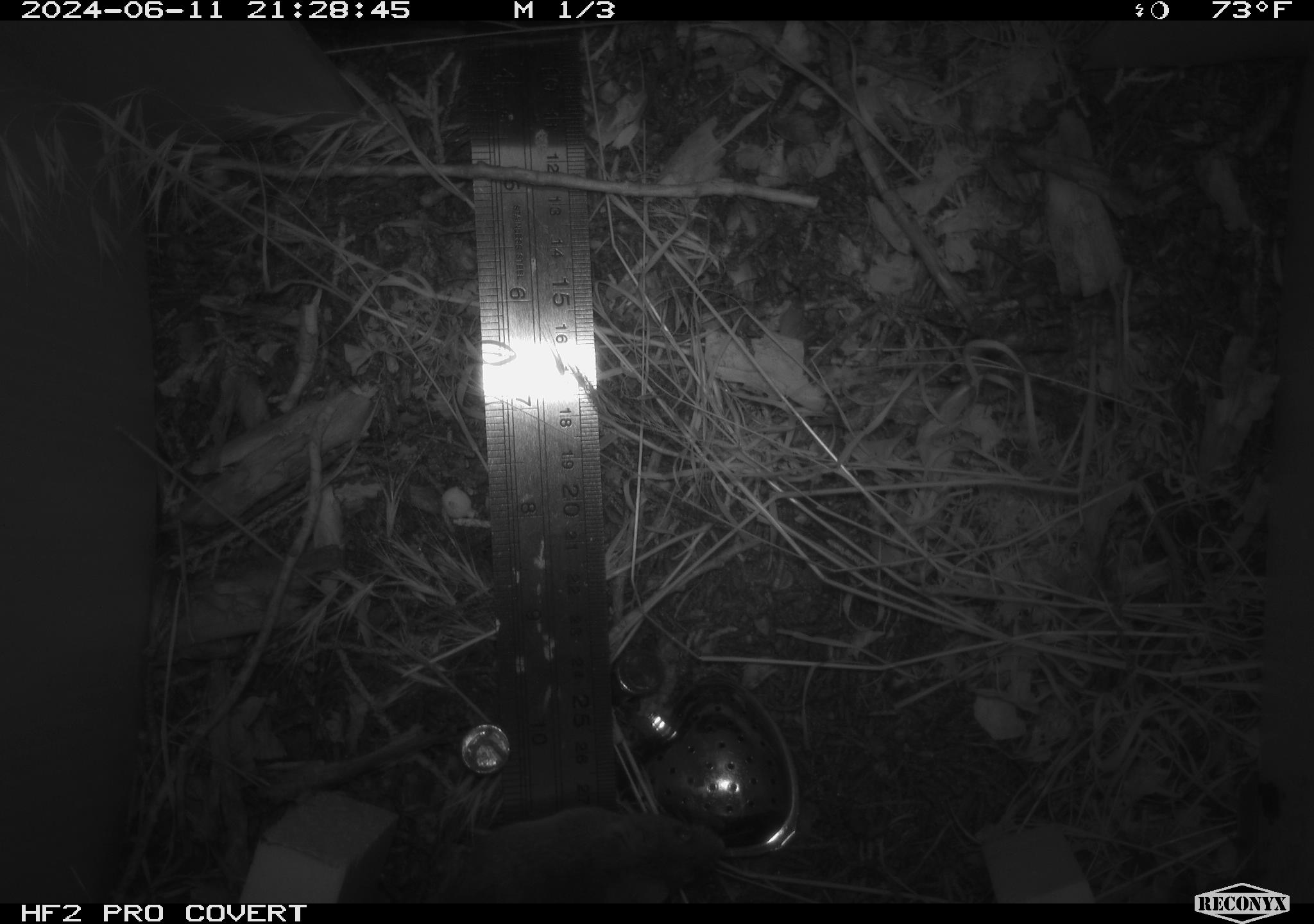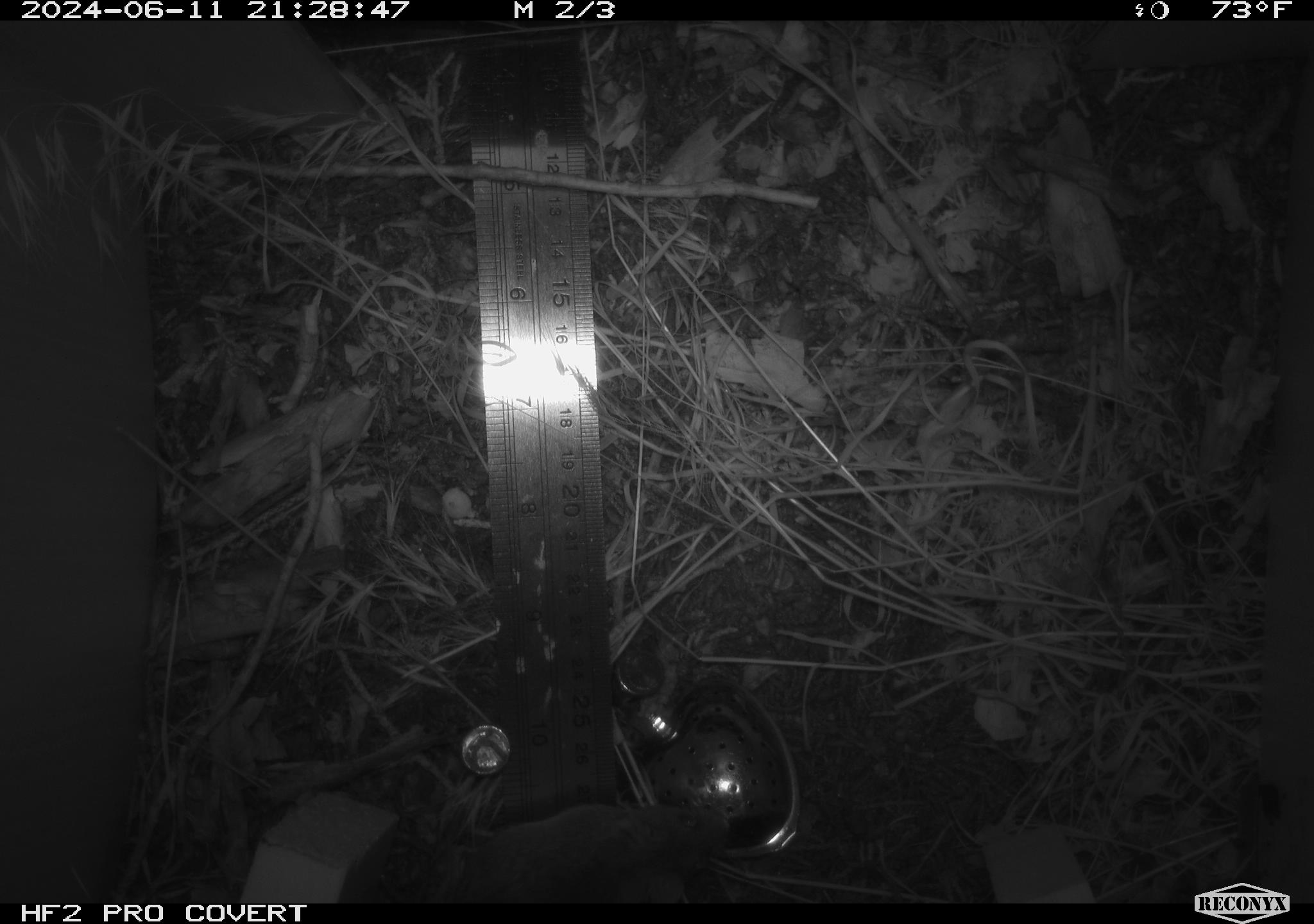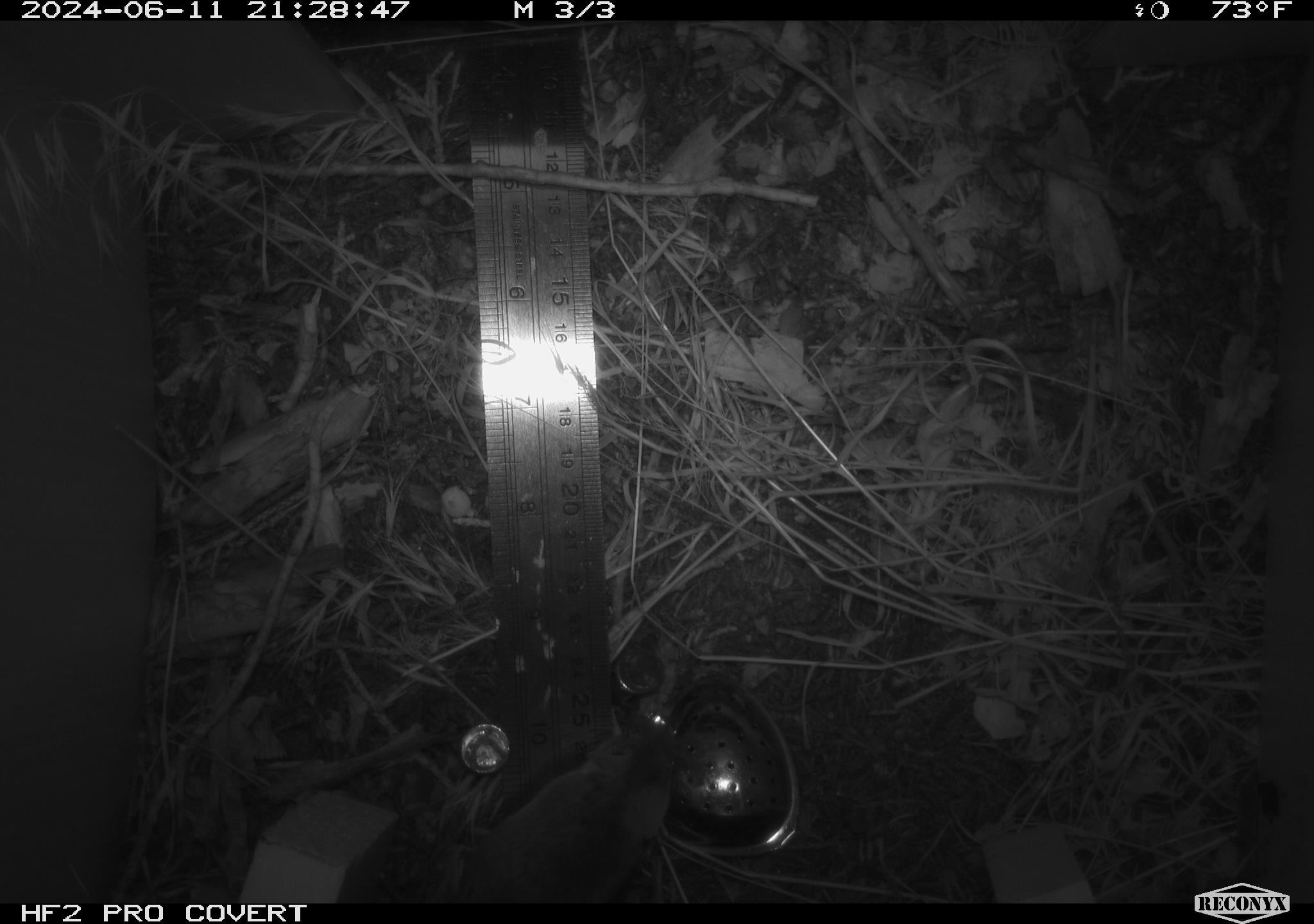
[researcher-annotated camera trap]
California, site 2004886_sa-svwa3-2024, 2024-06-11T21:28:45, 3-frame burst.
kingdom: Animalia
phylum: Chordata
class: Mammalia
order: Rodentia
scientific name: Rodentia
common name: mouse species